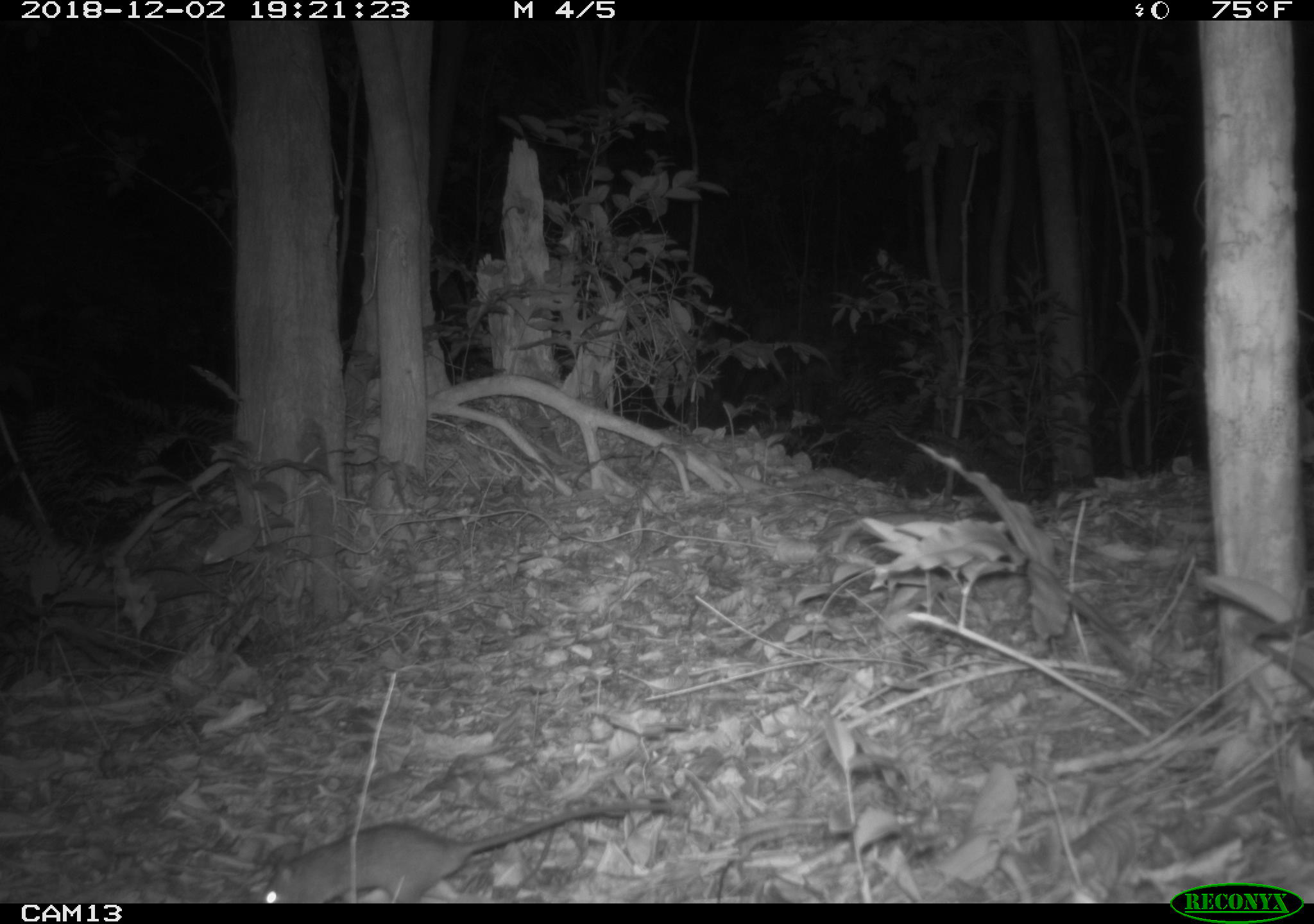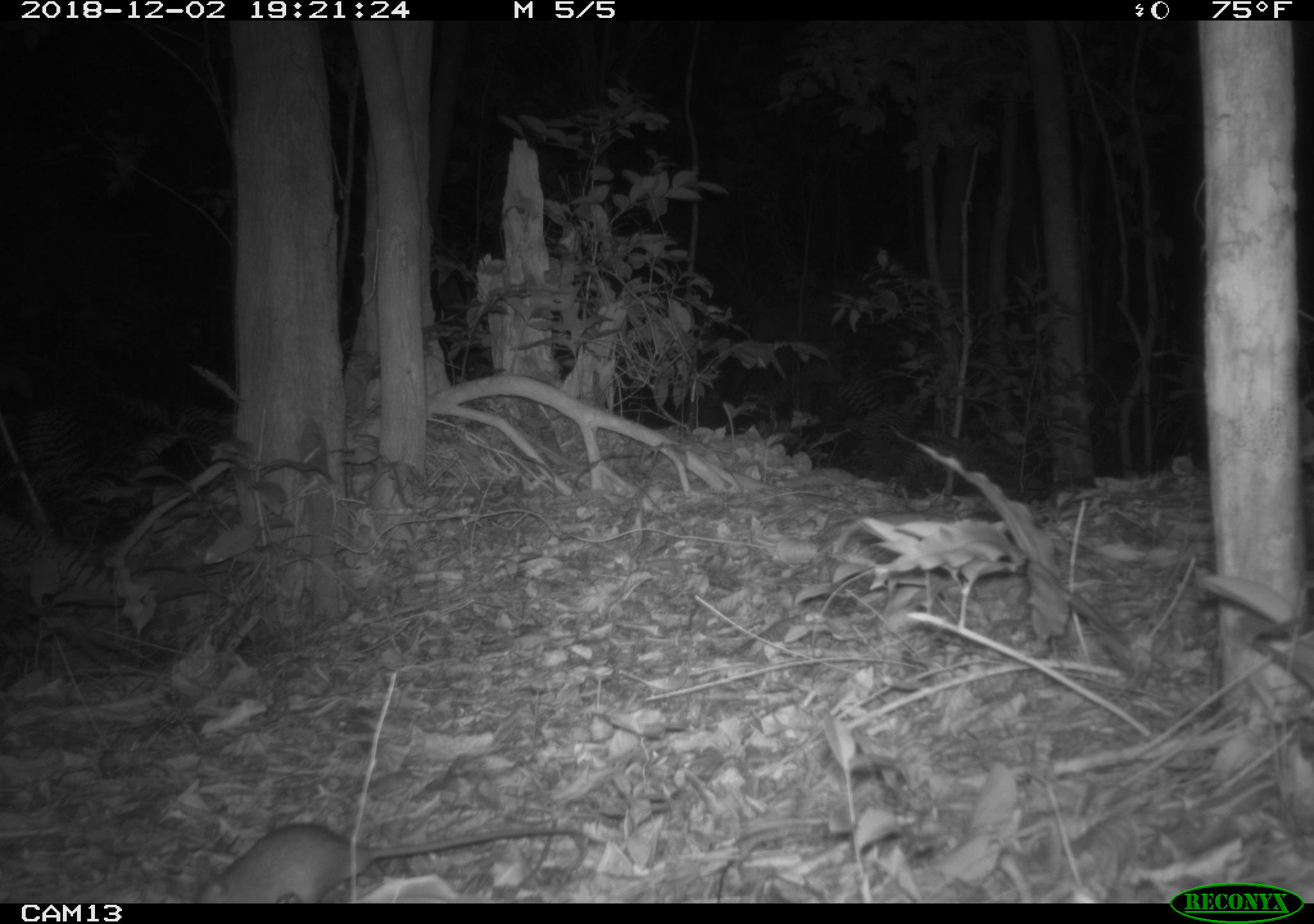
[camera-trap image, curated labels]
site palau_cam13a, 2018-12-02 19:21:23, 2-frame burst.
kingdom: Animalia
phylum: Chordata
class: Mammalia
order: Rodentia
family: Muridae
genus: Rattus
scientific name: Rattus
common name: rat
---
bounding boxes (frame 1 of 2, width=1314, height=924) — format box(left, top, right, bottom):
rat: box(257, 785, 695, 905)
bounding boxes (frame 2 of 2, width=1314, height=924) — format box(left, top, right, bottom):
rat: box(191, 817, 592, 906)